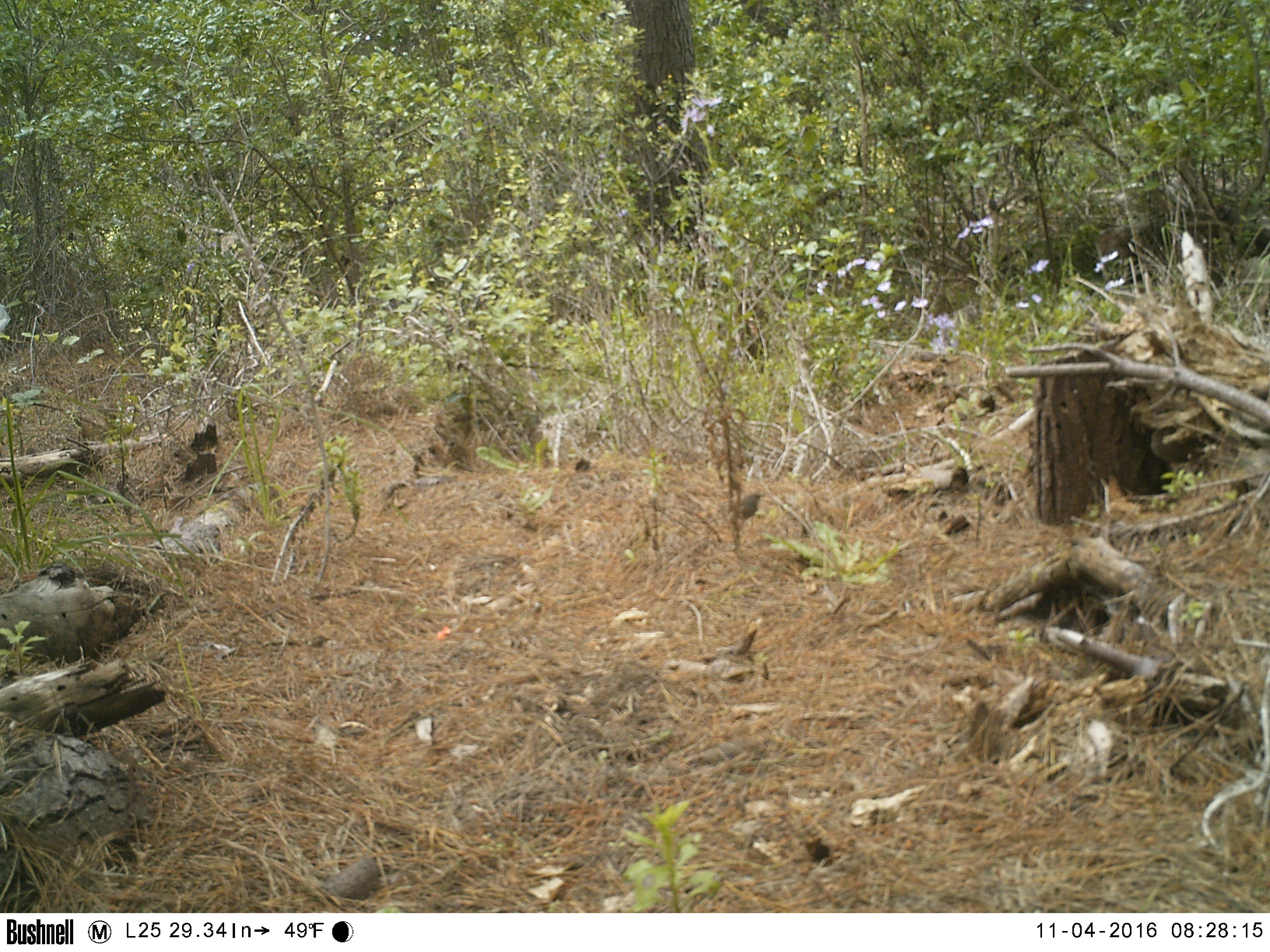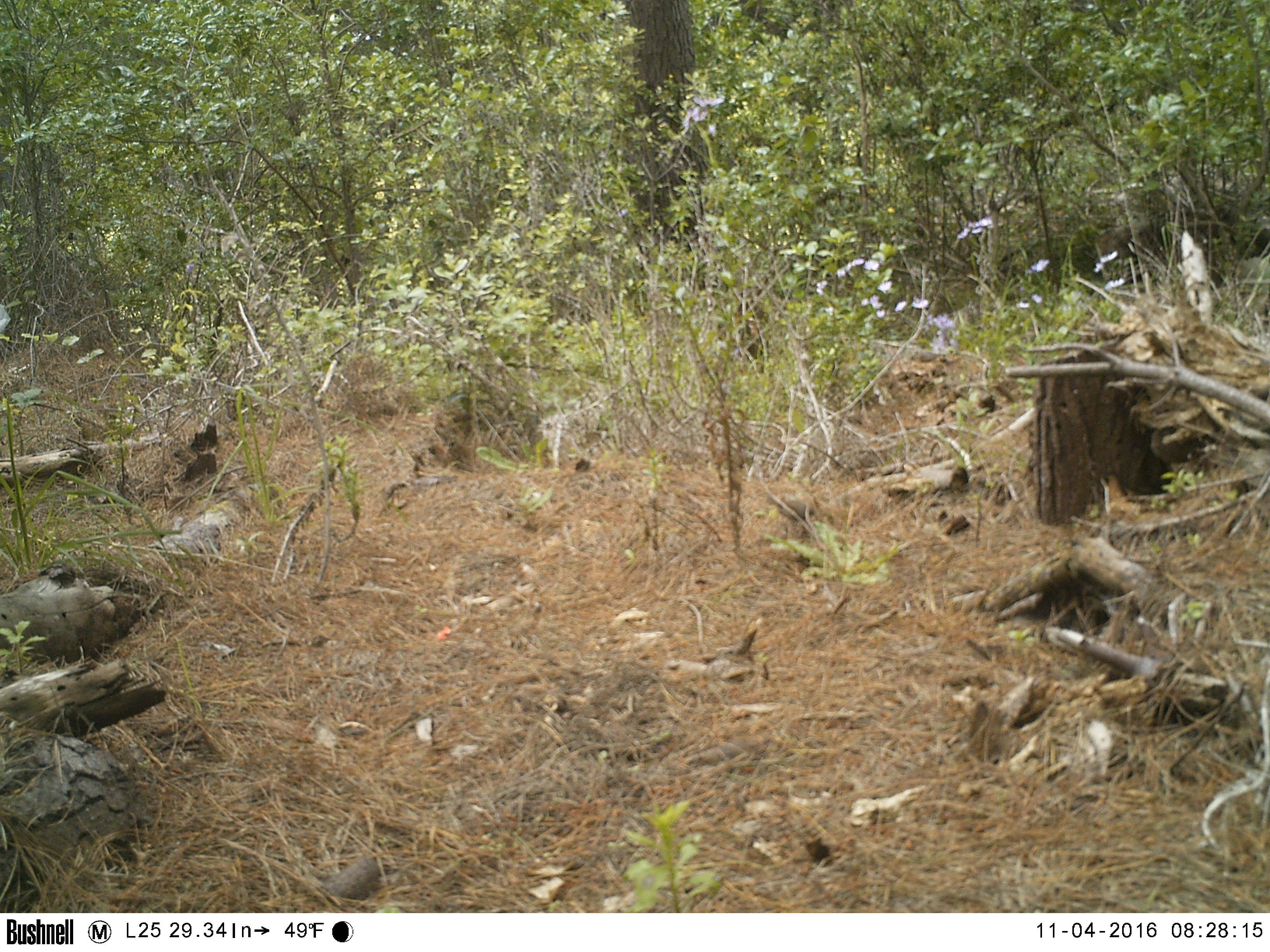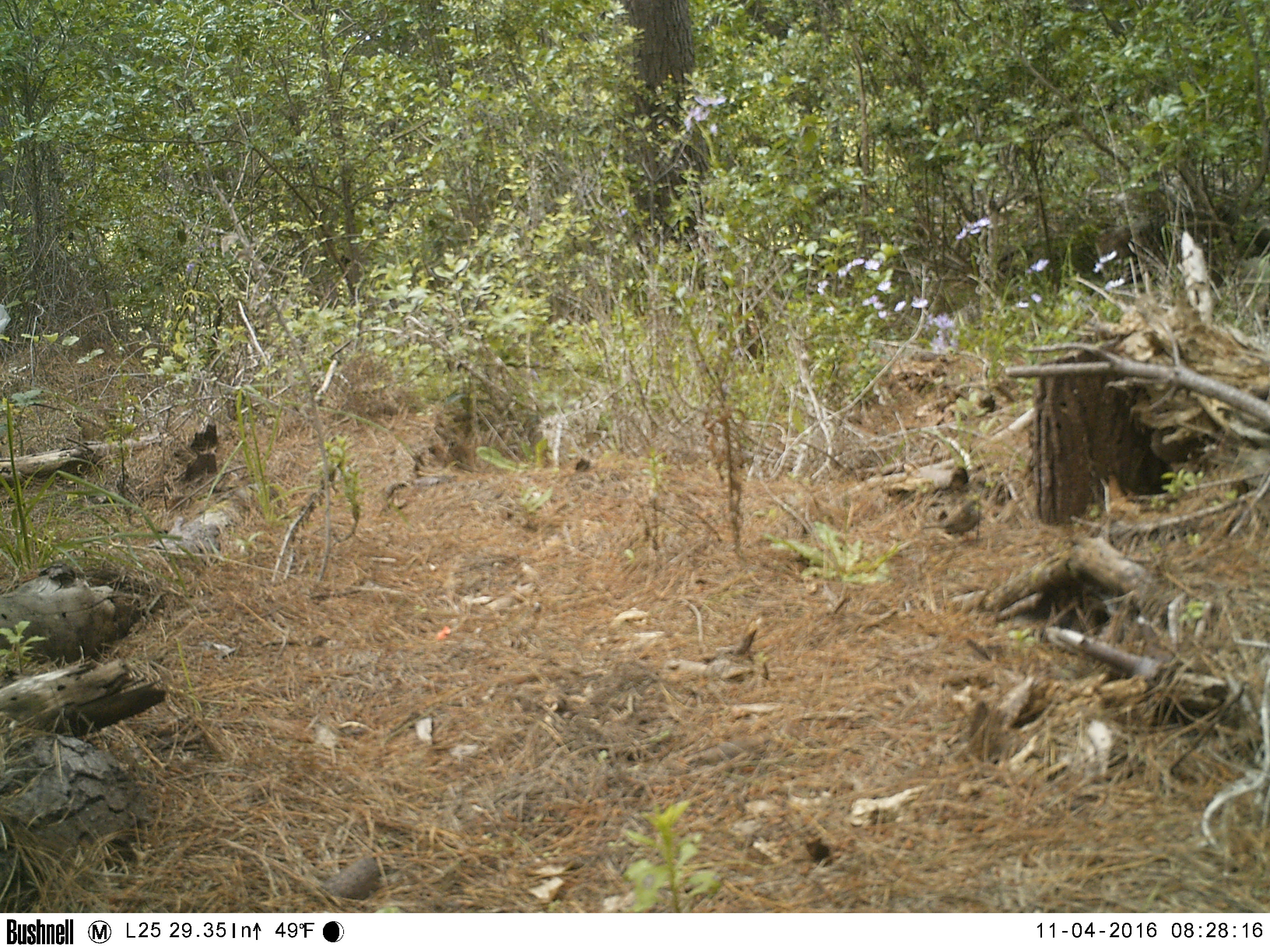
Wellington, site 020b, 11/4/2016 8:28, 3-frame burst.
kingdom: Animalia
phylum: Chordata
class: Aves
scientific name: Aves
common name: bird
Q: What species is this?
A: Bird (Aves).